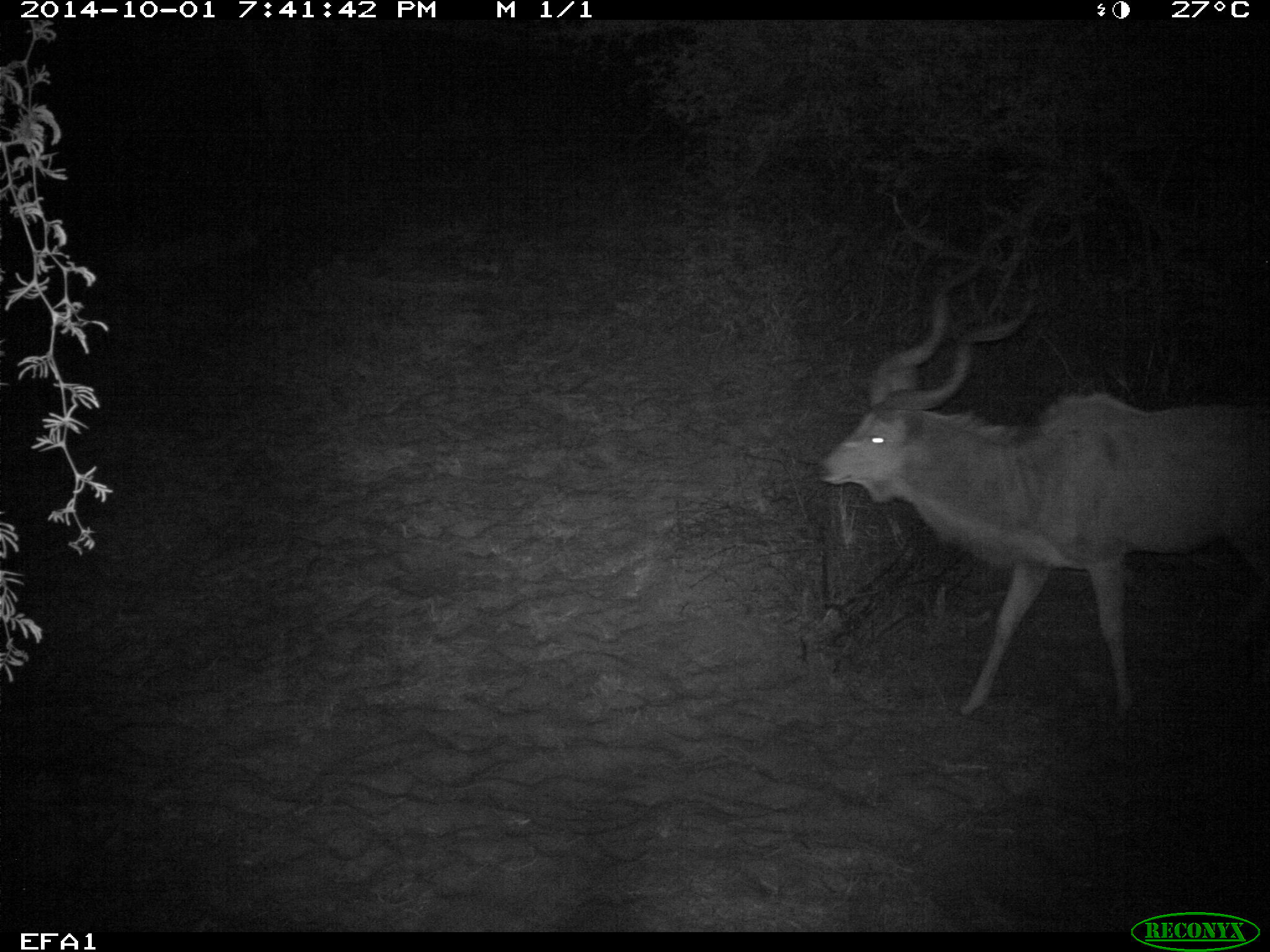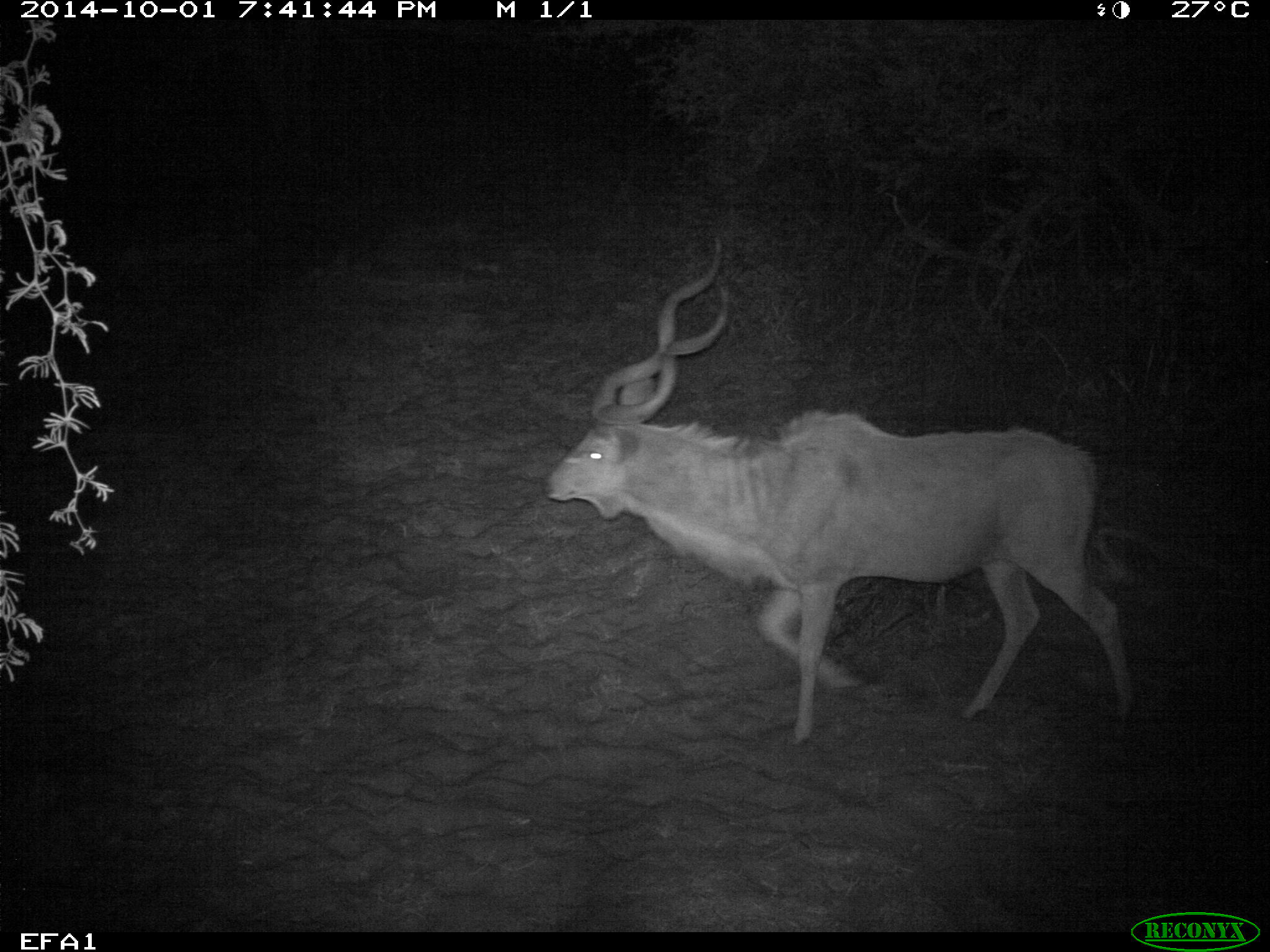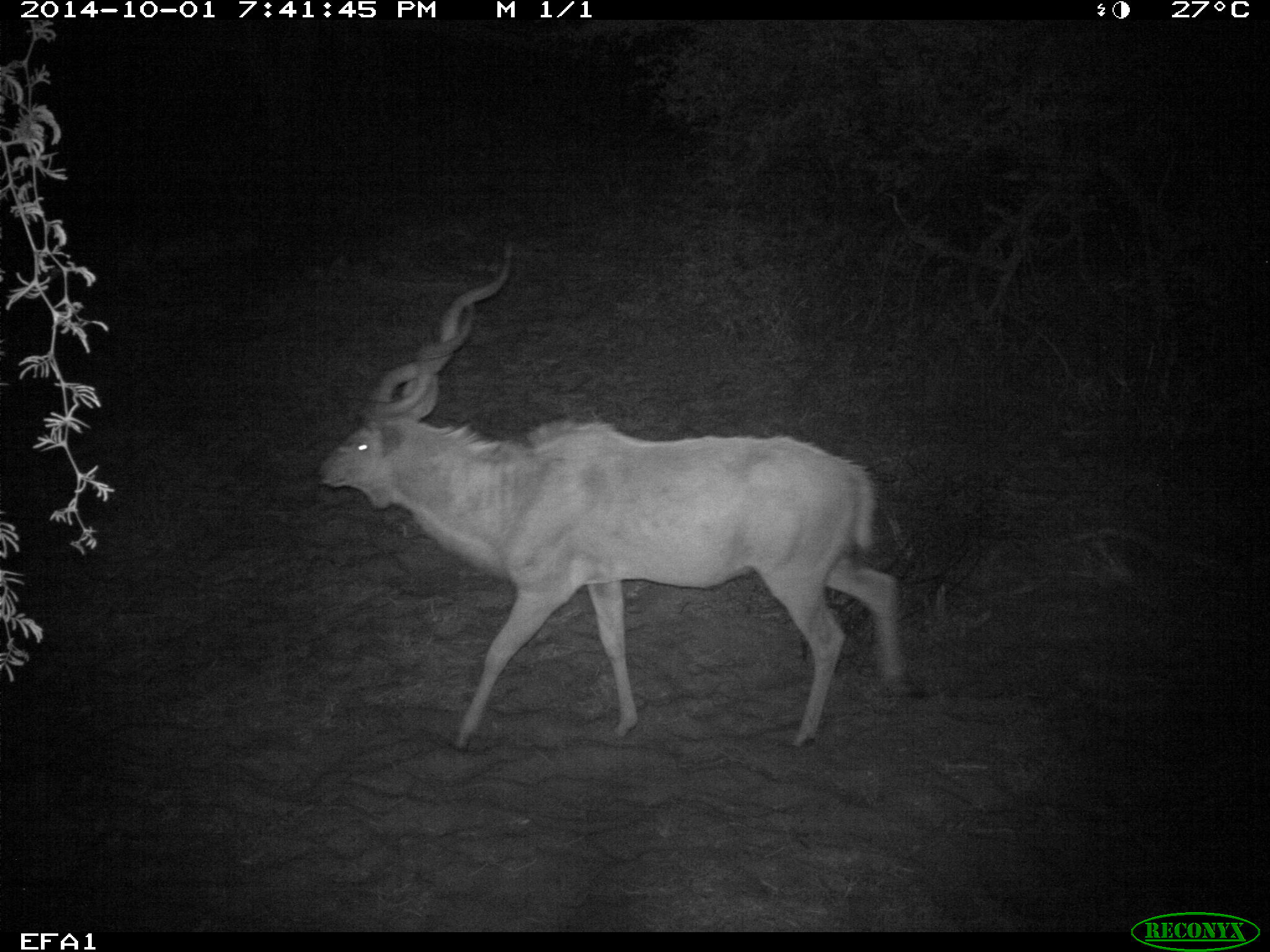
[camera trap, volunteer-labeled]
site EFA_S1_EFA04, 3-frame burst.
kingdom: Animalia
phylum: Chordata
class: Mammalia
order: Artiodactyla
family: Bovidae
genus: Tragelaphus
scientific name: Tragelaphus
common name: kudu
Kudu (Tragelaphus), count 1. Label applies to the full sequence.